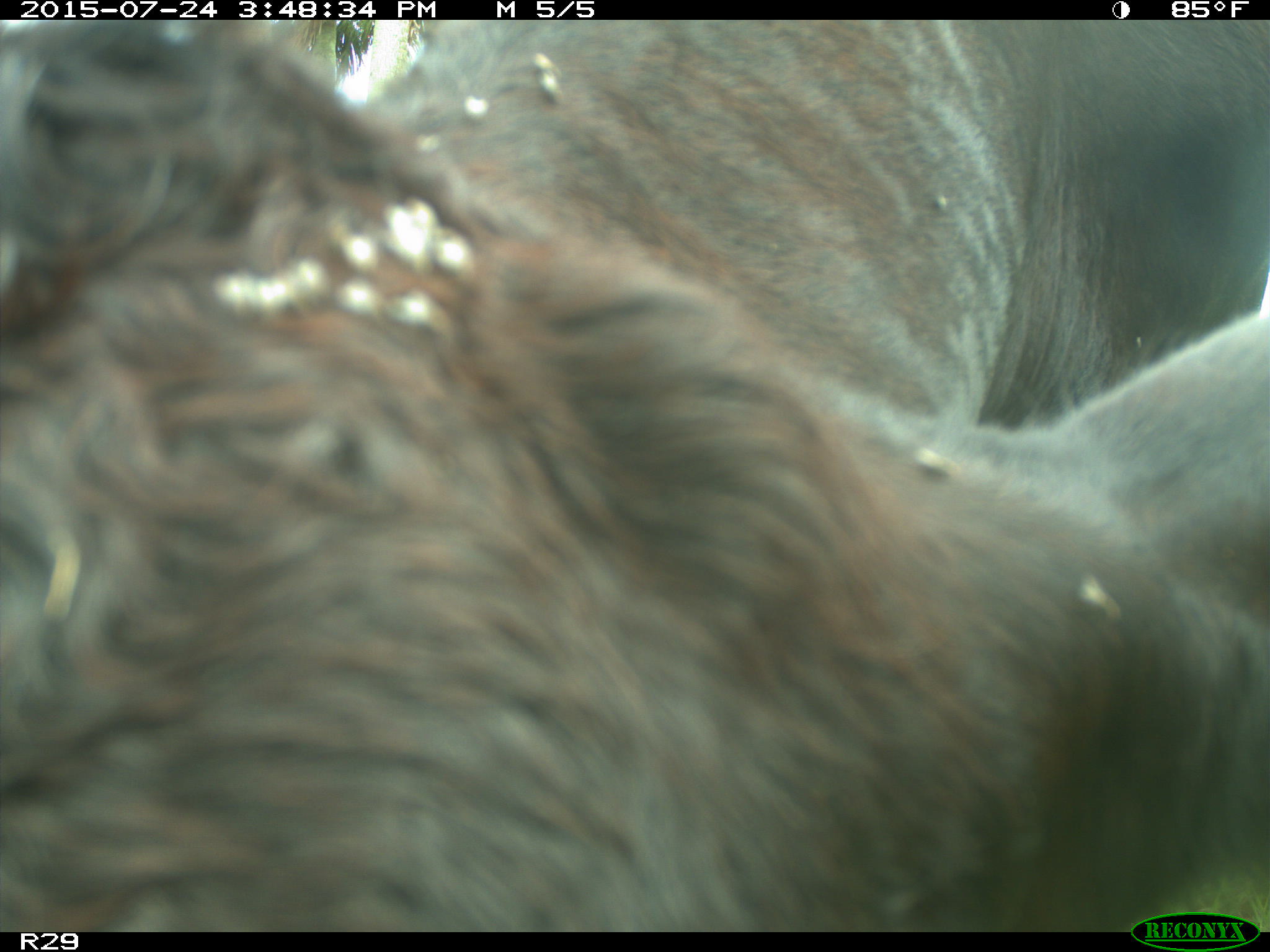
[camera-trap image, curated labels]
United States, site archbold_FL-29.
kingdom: Animalia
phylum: Chordata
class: Mammalia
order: Artiodactyla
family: Bovidae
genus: Bos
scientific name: Bos taurus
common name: domestic cow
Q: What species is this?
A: Bos taurus (domestic cow).